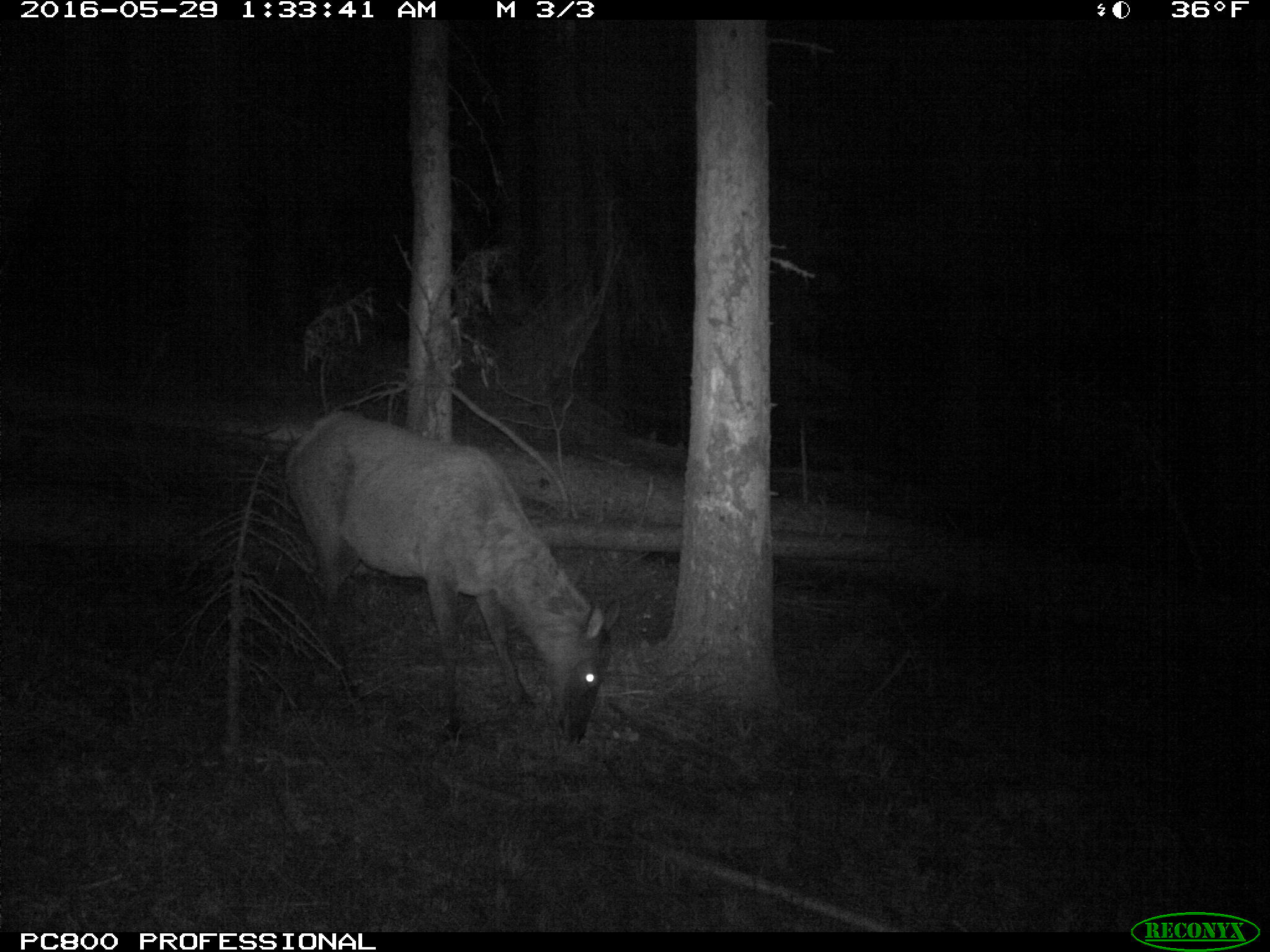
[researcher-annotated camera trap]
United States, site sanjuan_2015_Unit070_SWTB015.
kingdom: Animalia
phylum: Chordata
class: Mammalia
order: Artiodactyla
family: Cervidae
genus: Cervus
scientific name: Cervus elaphus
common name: red deer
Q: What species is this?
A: Cervus elaphus (red deer).